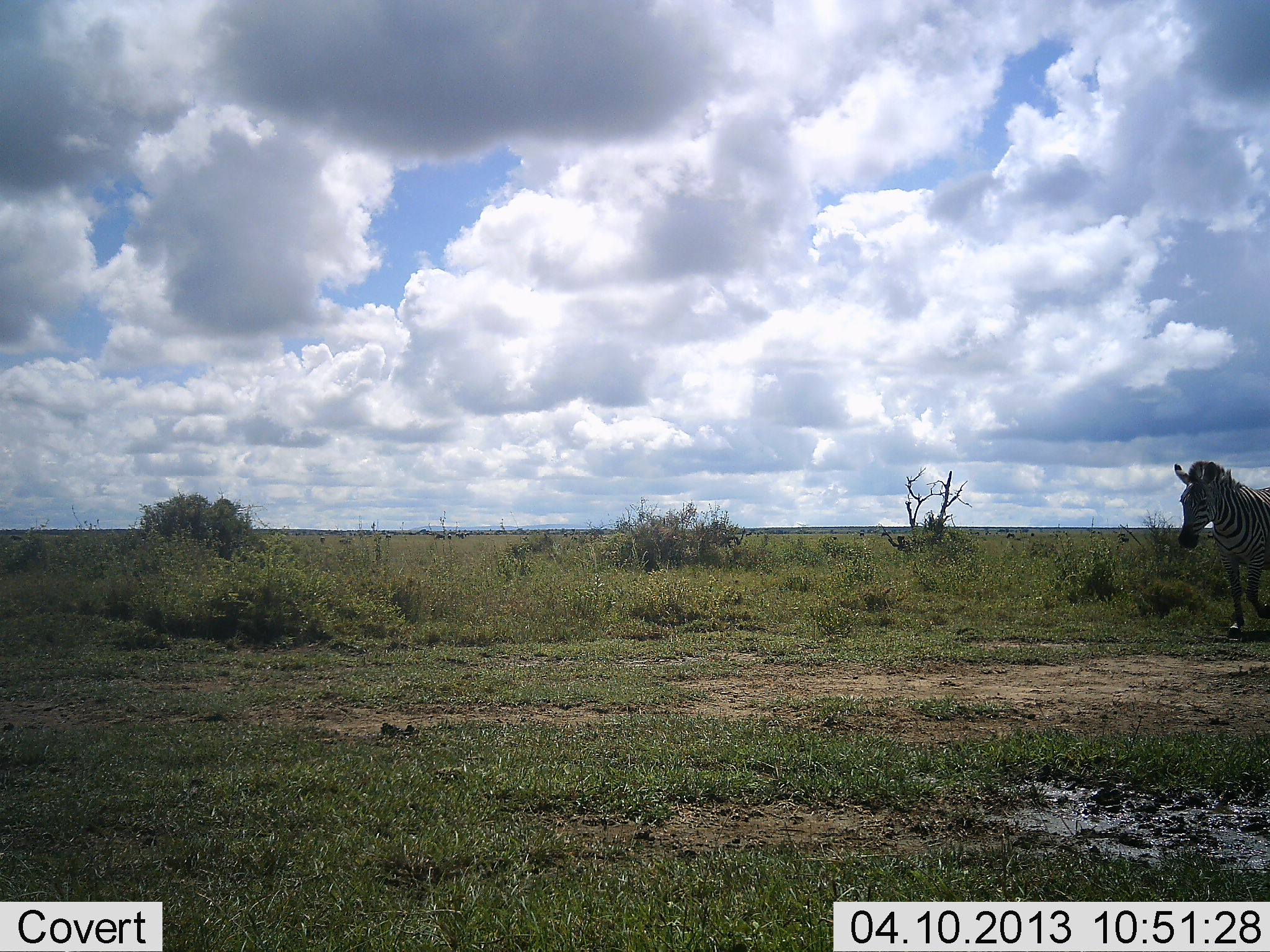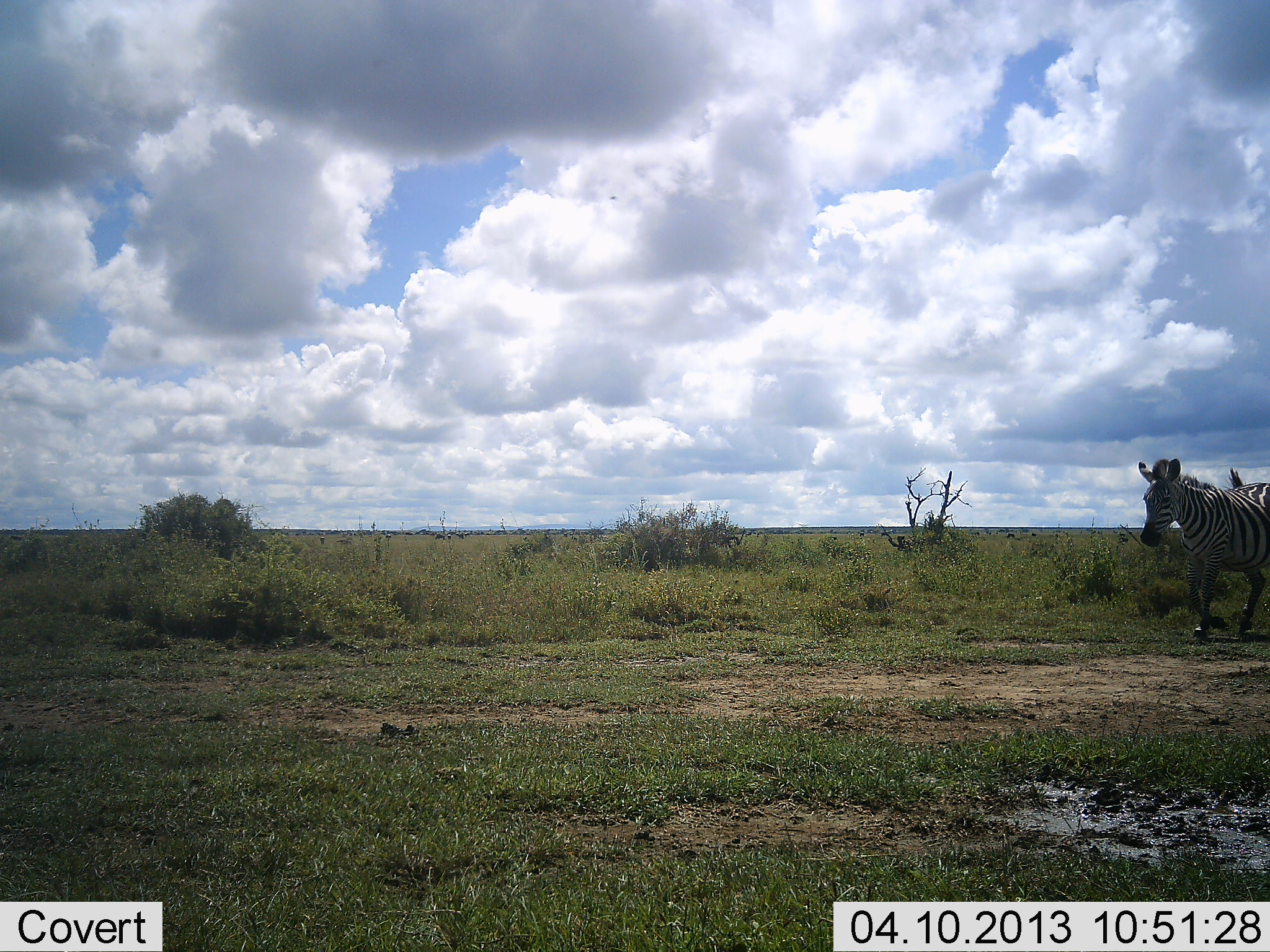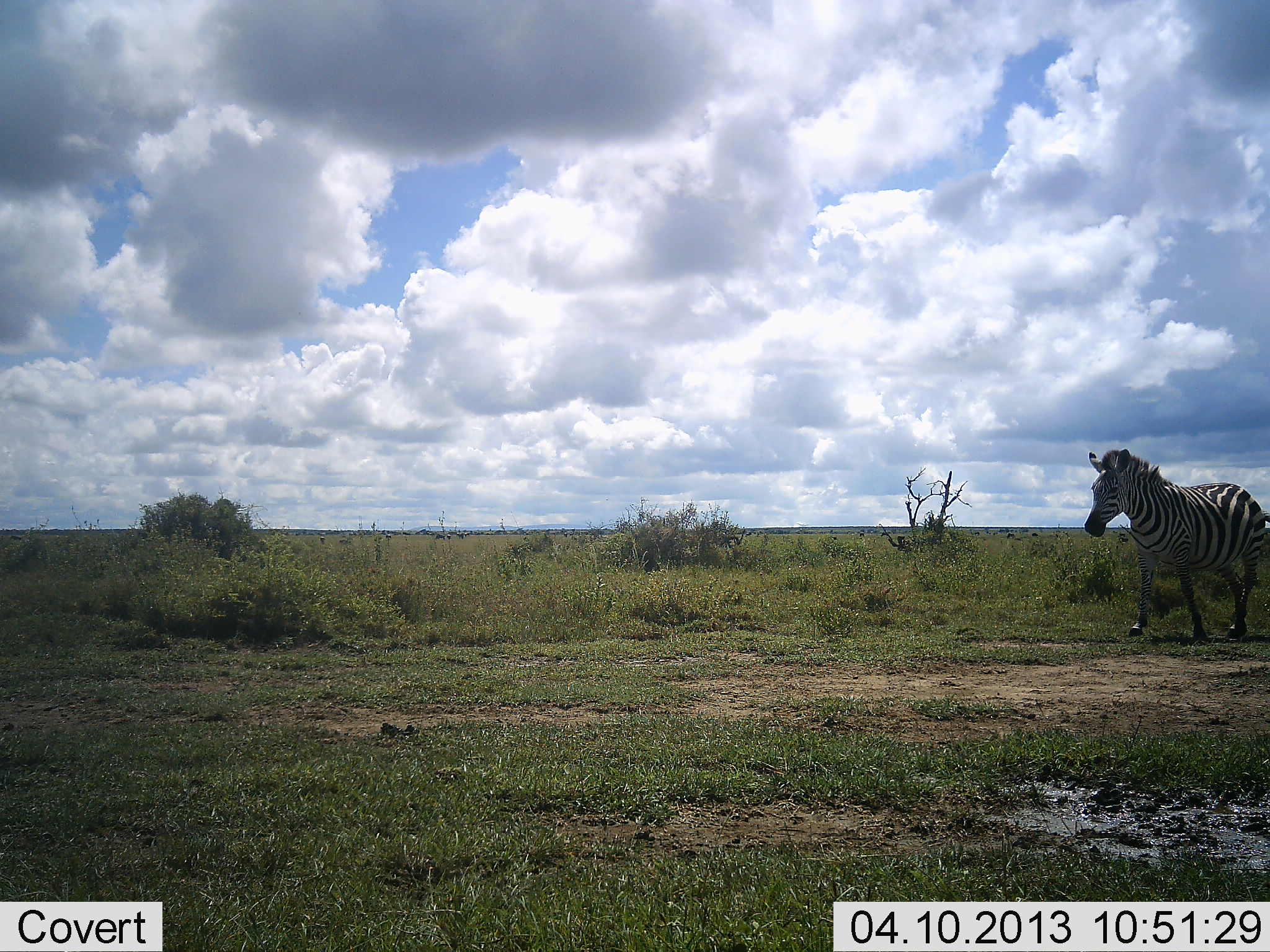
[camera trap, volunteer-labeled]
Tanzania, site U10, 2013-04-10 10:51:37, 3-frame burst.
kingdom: Animalia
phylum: Chordata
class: Mammalia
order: Perissodactyla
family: Equidae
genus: Equus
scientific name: Equus quagga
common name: plains zebra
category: zebra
Zebra (plains zebra) (Equus quagga), count 1. Behavior (volunteer vote fractions): standing 5%, resting 0%, moving 95%, interacting 0%. Young present (vote fraction): 0%. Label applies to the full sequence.